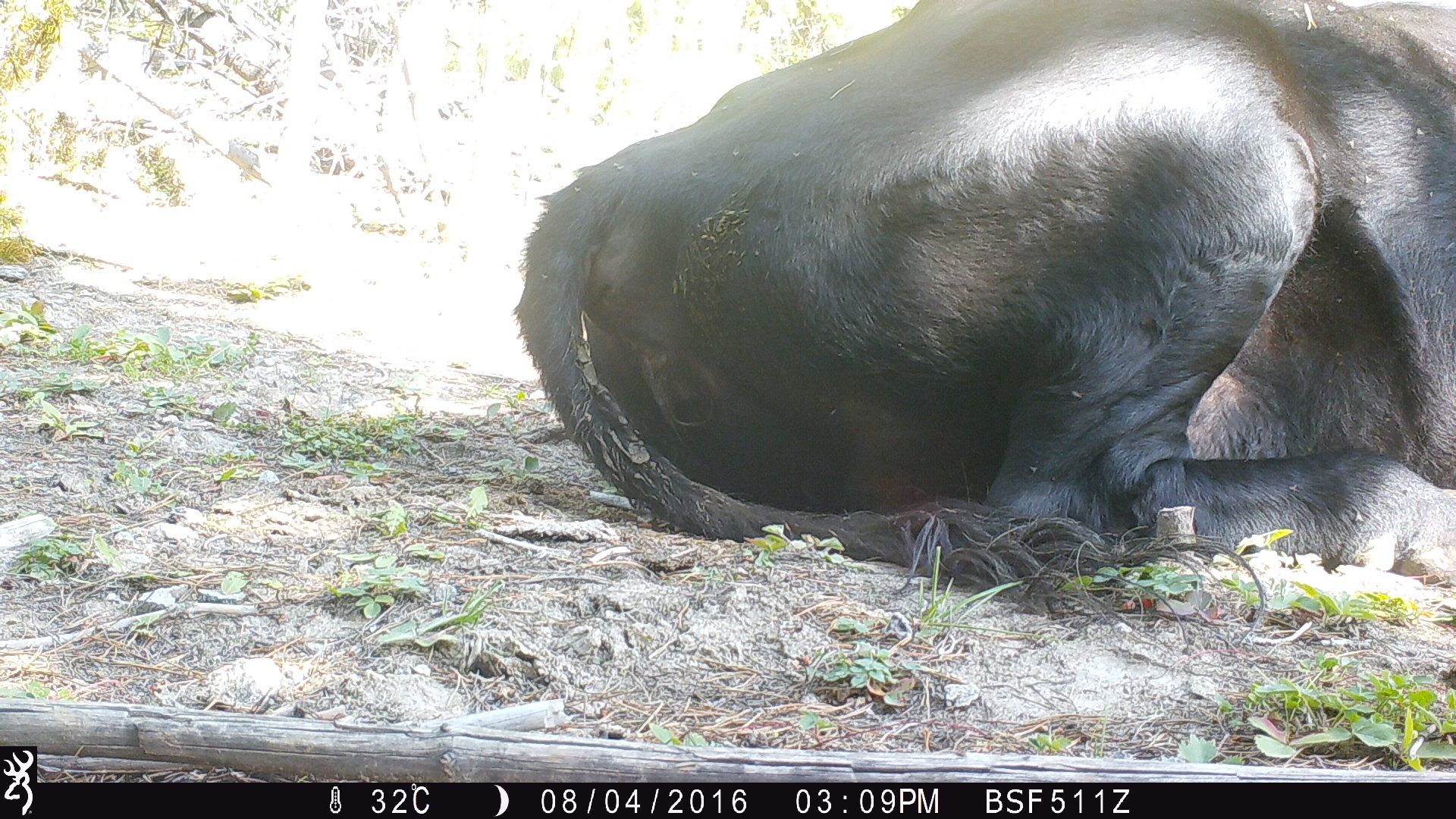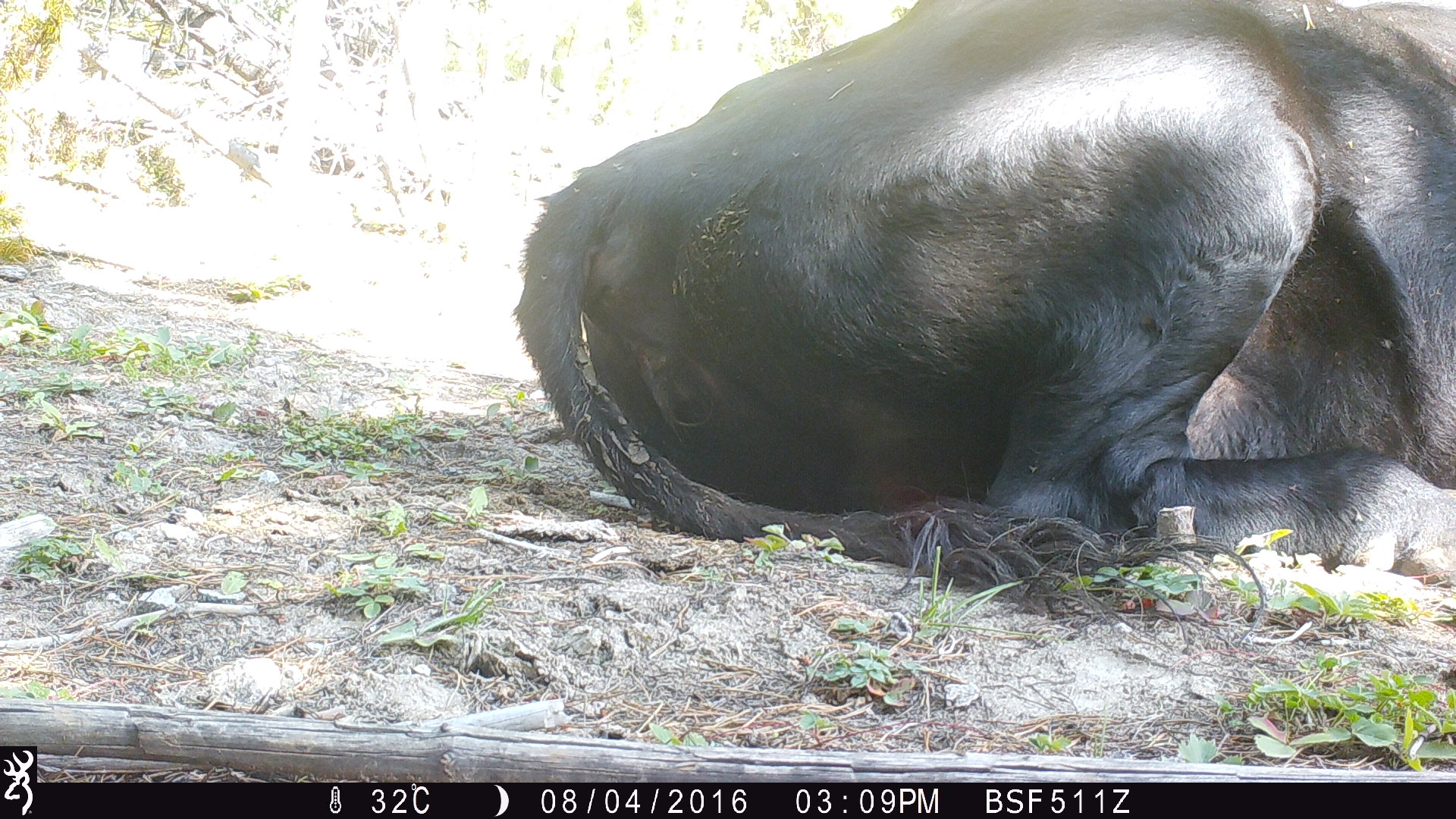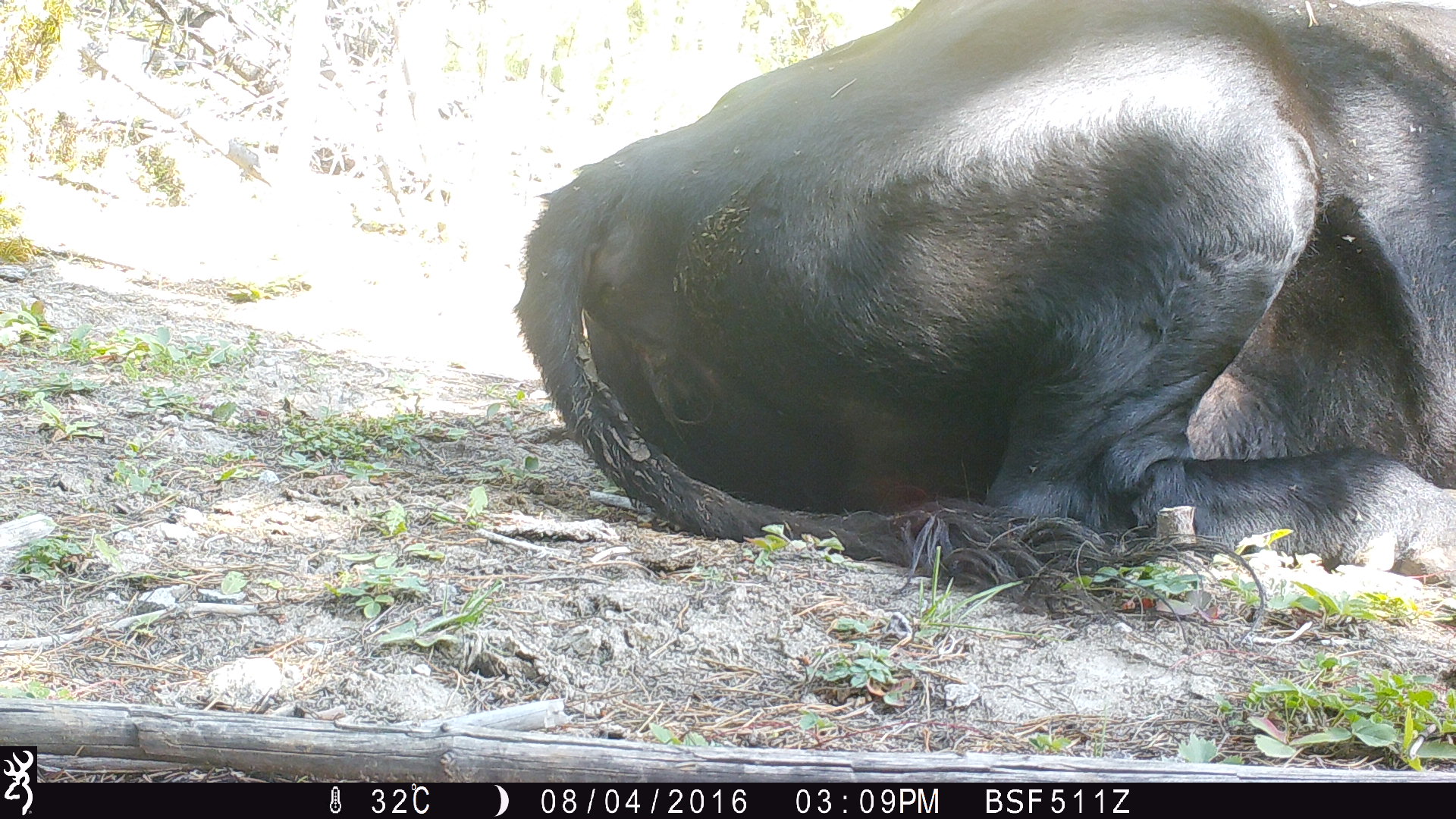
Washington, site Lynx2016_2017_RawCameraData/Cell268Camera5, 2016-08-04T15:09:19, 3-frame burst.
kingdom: Animalia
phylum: Chordata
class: Mammalia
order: Artiodactyla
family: Bovidae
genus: Bos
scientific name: Bos taurus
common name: domestic cattle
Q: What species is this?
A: Domestic cattle (Bos taurus).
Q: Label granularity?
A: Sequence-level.